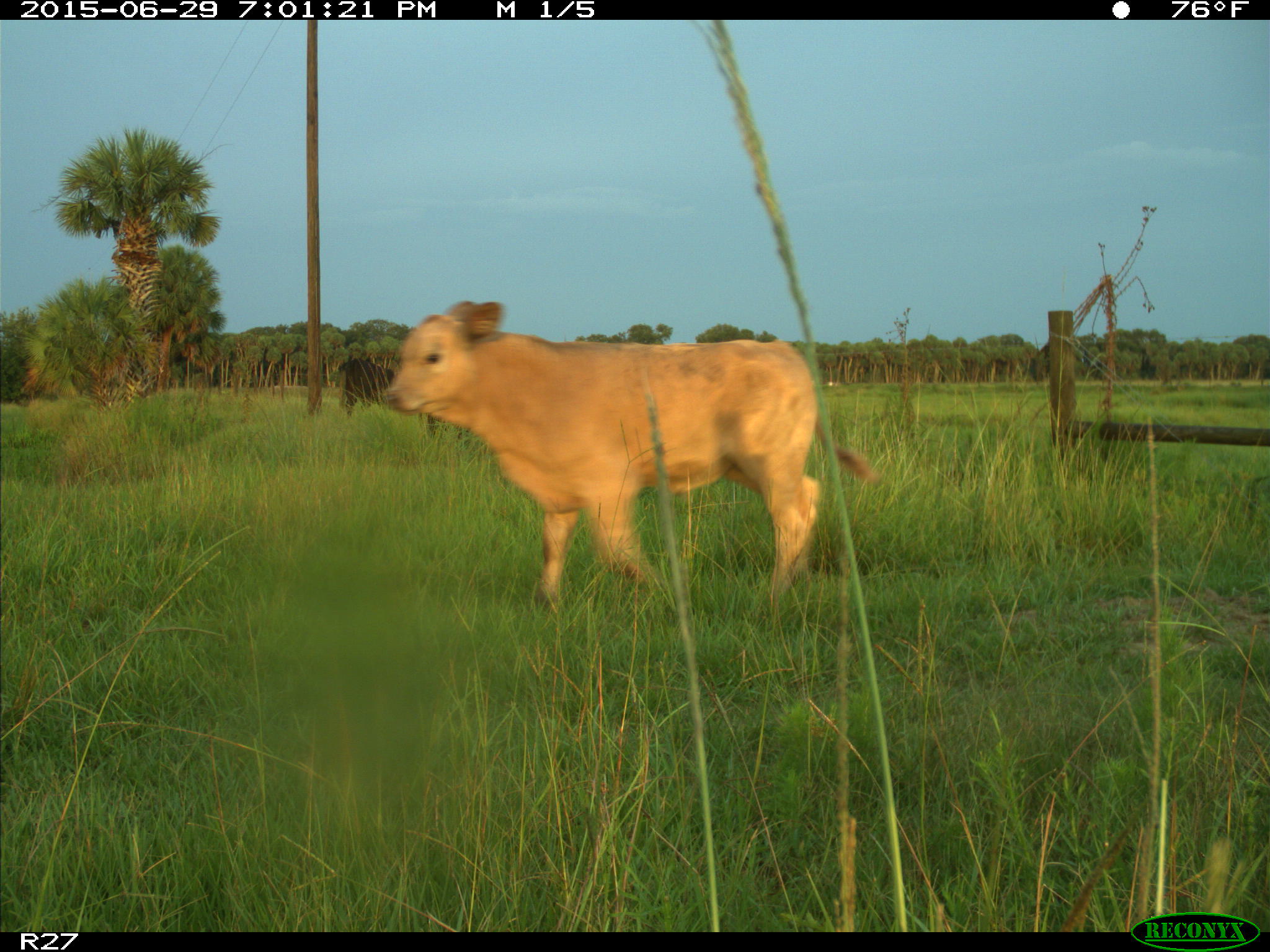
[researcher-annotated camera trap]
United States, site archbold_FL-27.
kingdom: Animalia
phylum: Chordata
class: Mammalia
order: Artiodactyla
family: Bovidae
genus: Bos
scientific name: Bos taurus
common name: domestic cow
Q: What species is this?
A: Bos taurus (domestic cow).